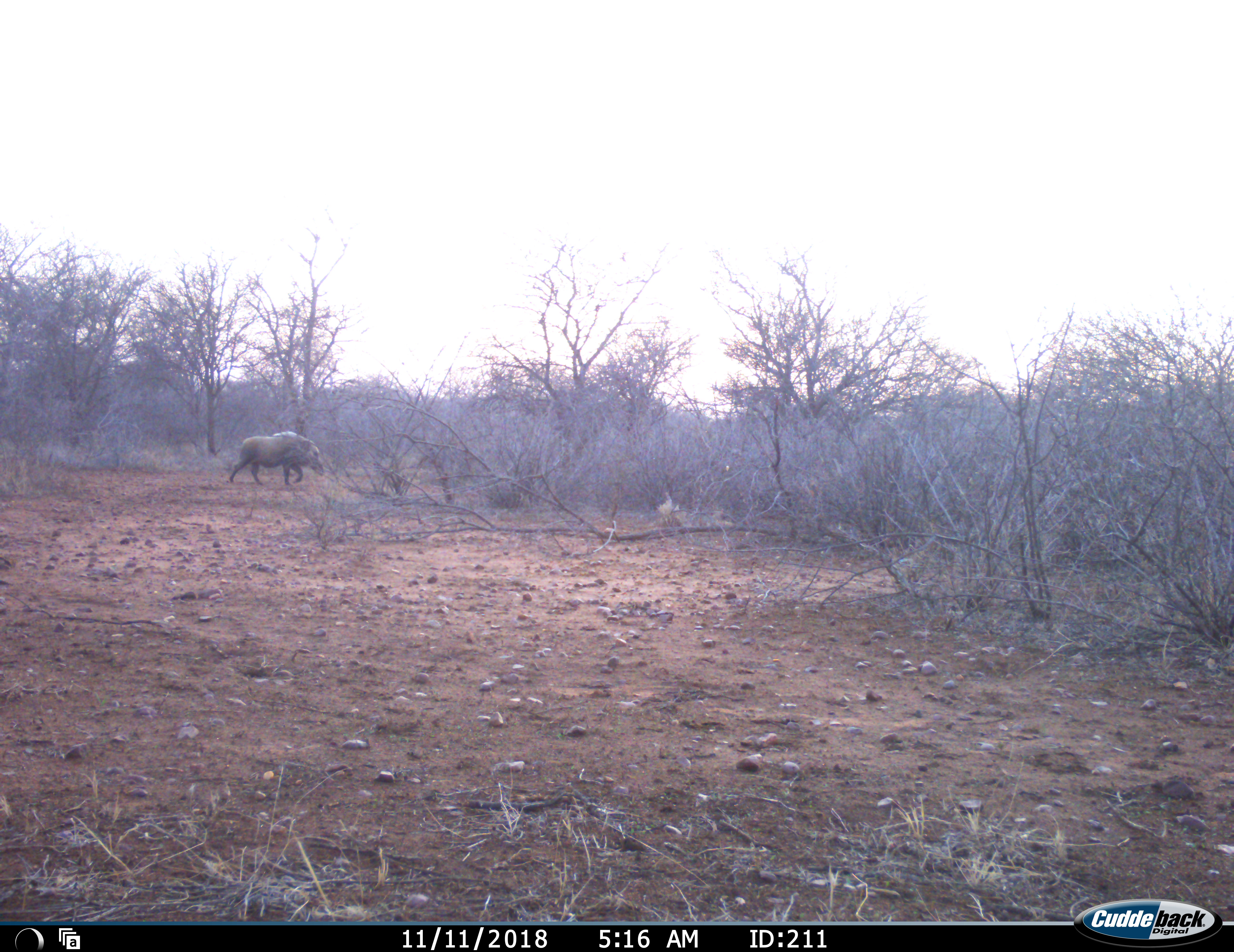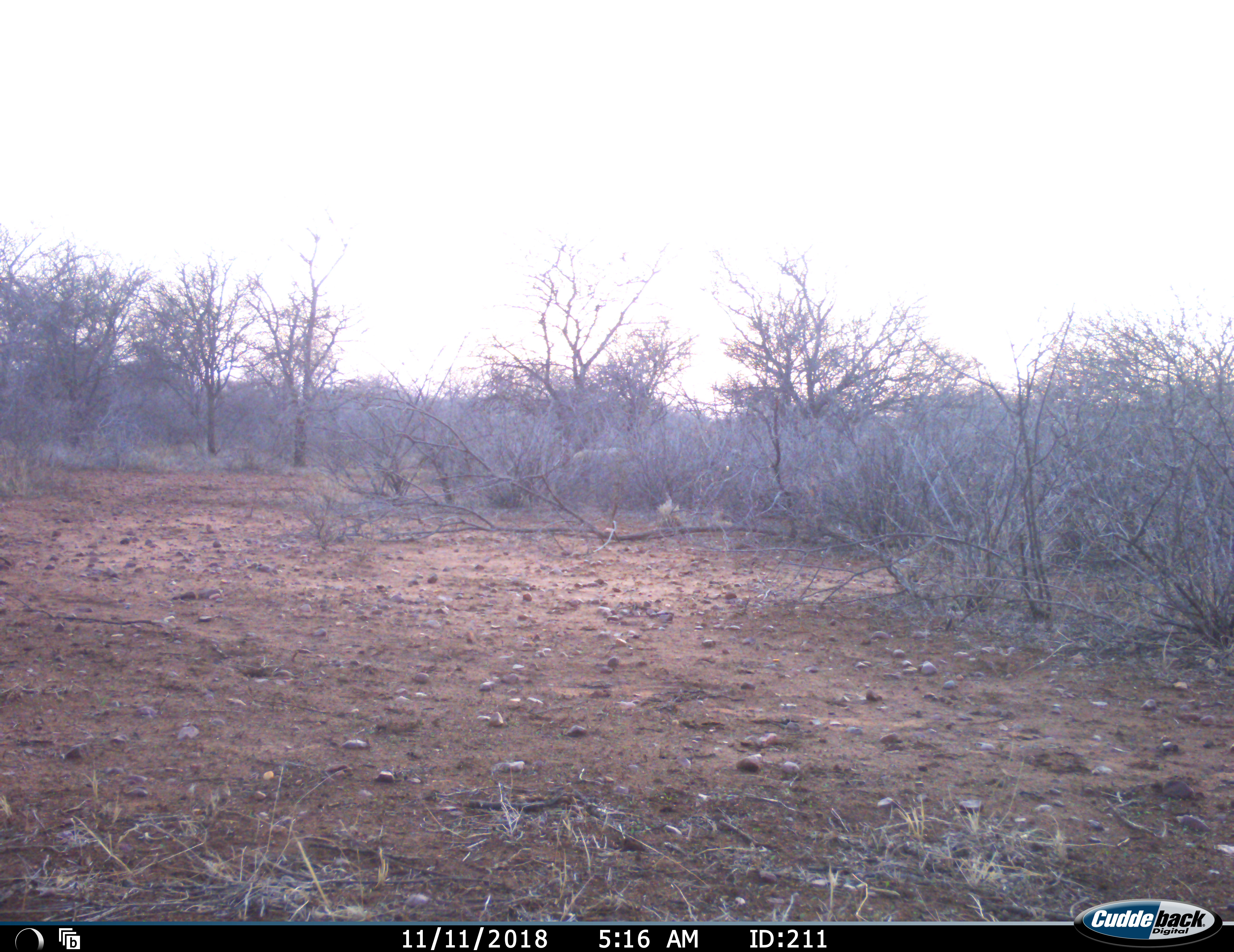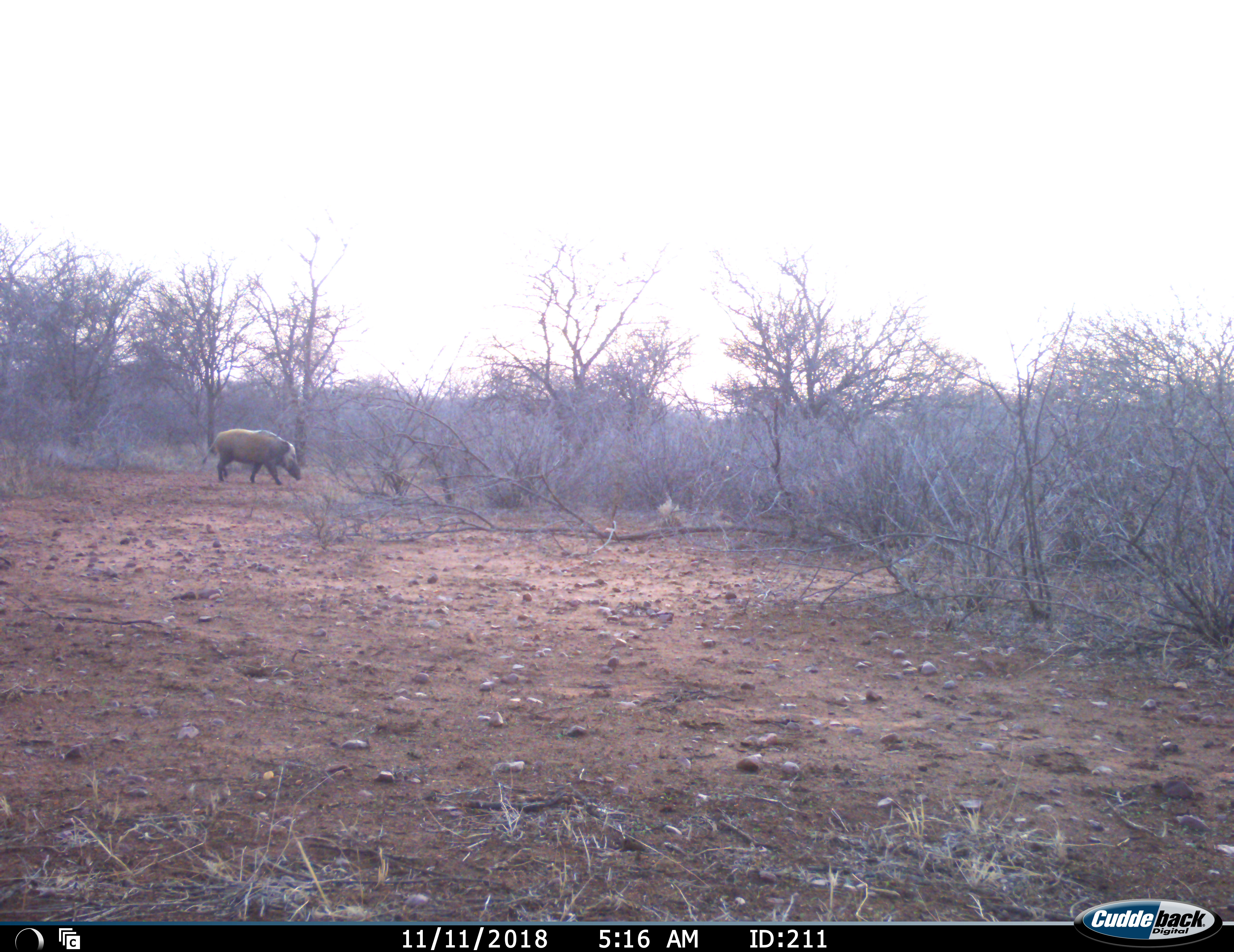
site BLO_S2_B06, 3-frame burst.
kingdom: Animalia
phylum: Chordata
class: Mammalia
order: Artiodactyla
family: Suidae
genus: Potamochoerus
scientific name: Potamochoerus larvatus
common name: bushpig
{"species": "bushpig (Potamochoerus larvatus)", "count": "1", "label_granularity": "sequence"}